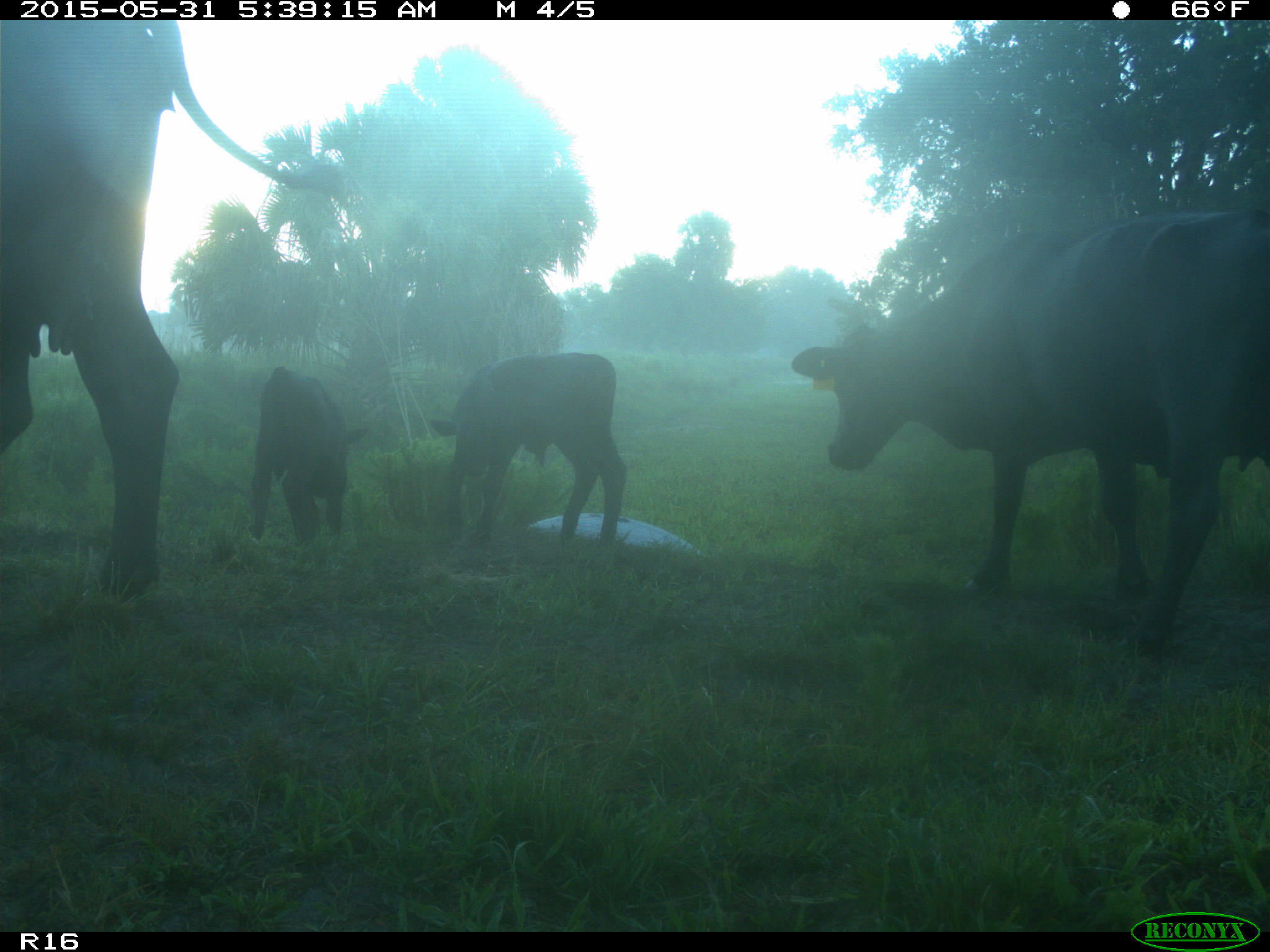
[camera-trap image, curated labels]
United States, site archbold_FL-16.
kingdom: Animalia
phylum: Chordata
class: Mammalia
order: Artiodactyla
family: Bovidae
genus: Bos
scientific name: Bos taurus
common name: domestic cow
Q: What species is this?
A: Bos taurus (domestic cow).